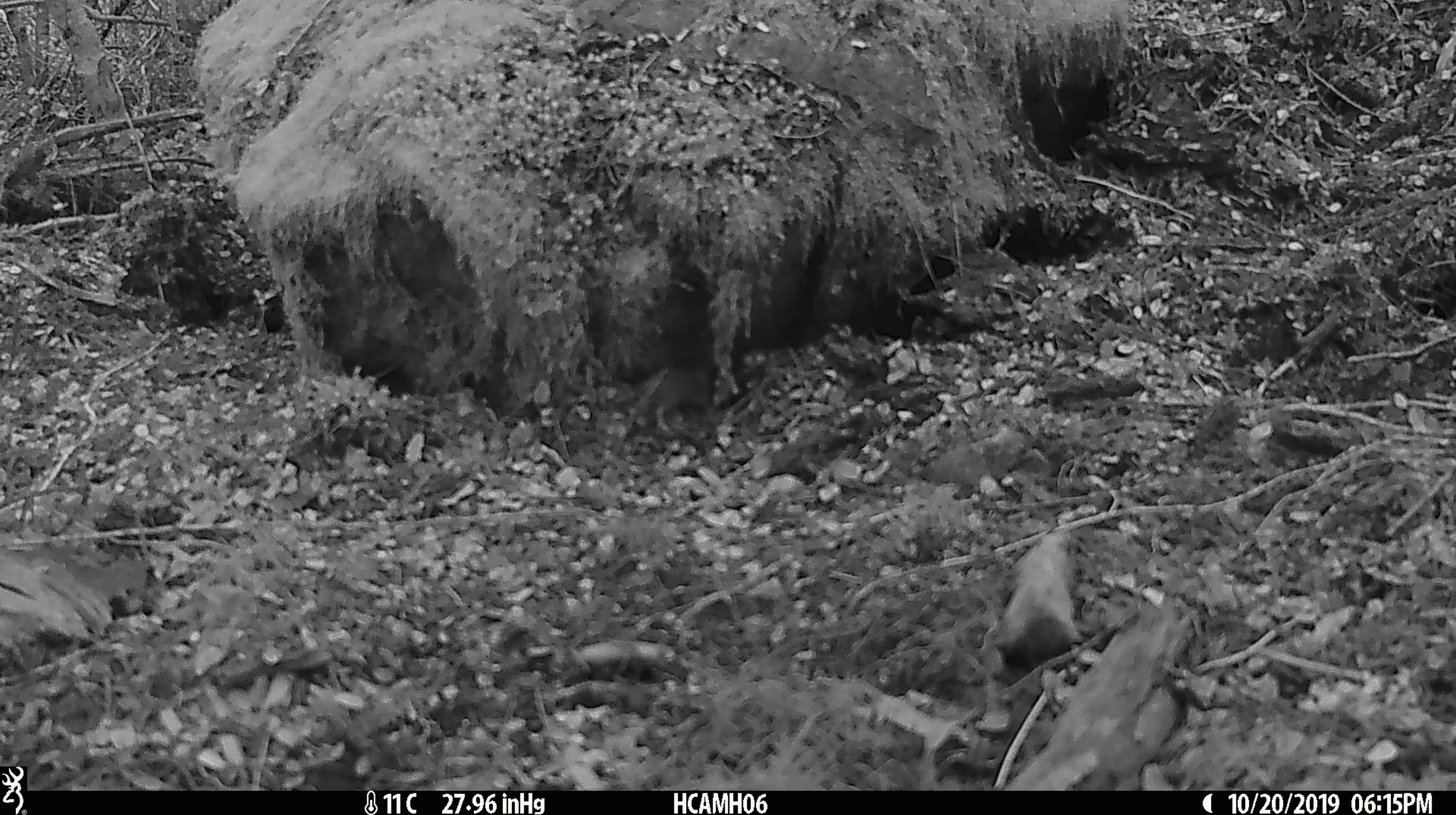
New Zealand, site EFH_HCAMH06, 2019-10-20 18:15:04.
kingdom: Animalia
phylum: Chordata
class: Mammalia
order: Rodentia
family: Muridae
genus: Mus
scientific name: Mus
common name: mouse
Mouse (Mus).